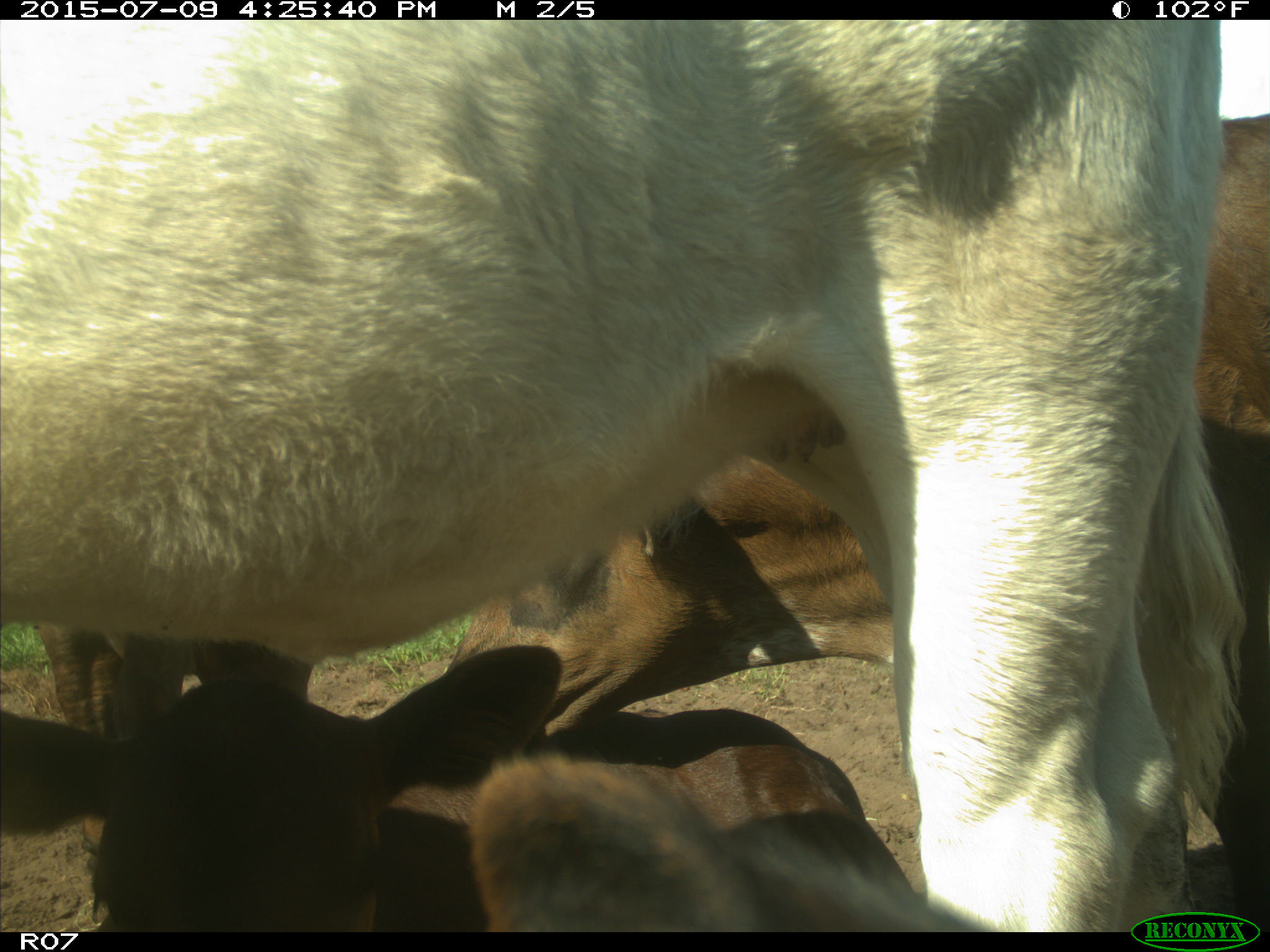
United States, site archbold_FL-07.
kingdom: Animalia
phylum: Chordata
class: Mammalia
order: Artiodactyla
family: Bovidae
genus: Bos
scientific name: Bos taurus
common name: domestic cow